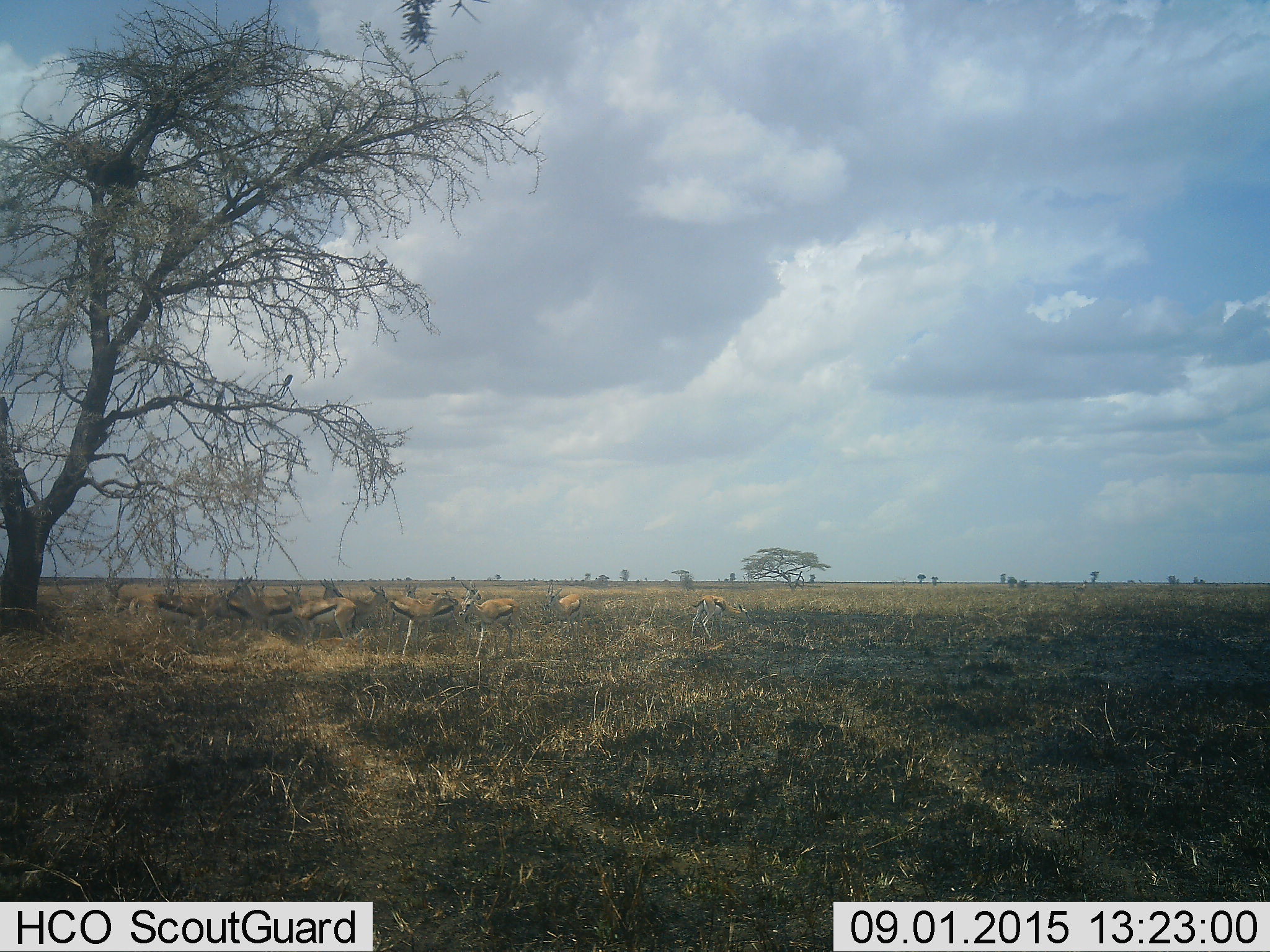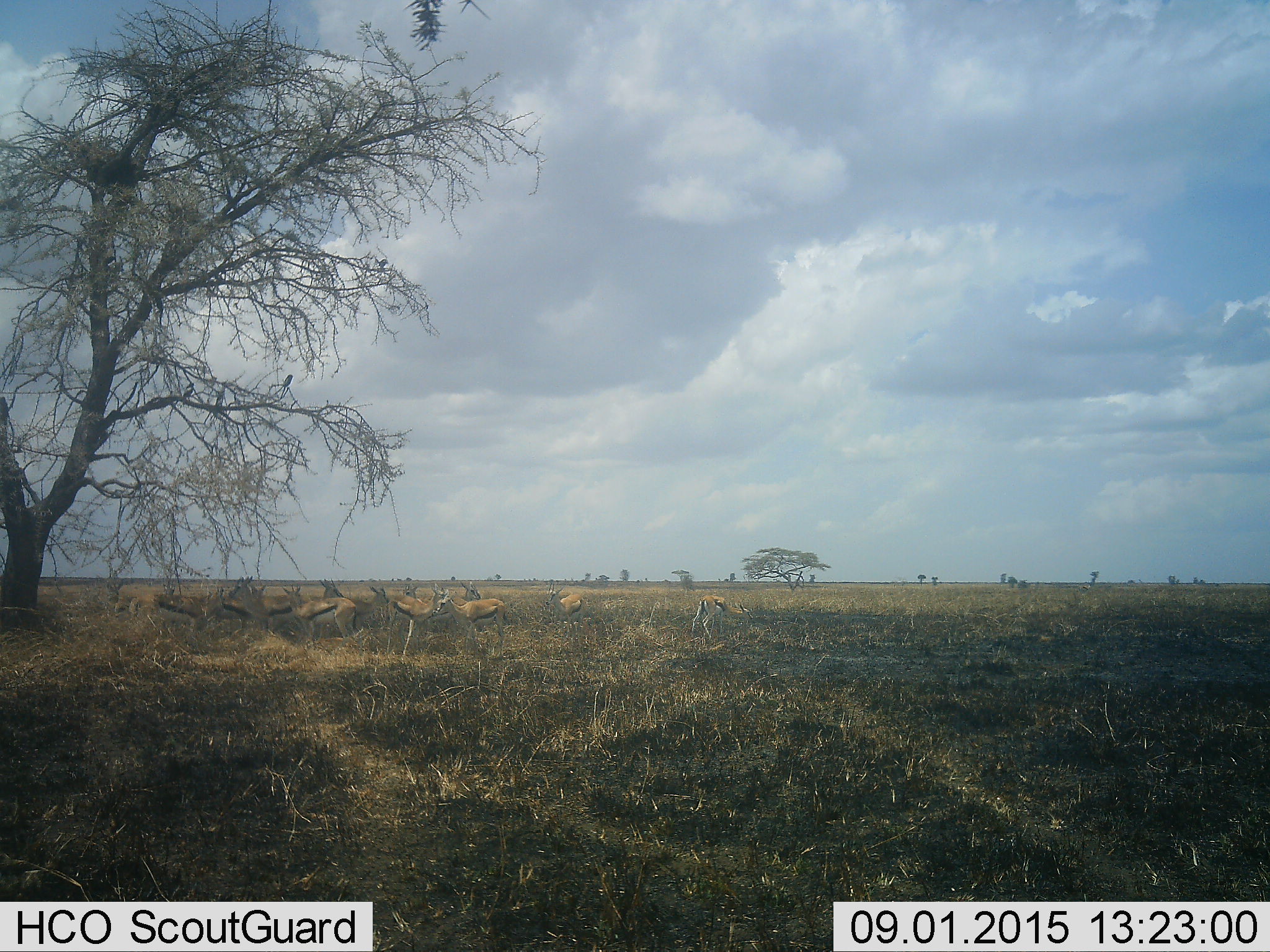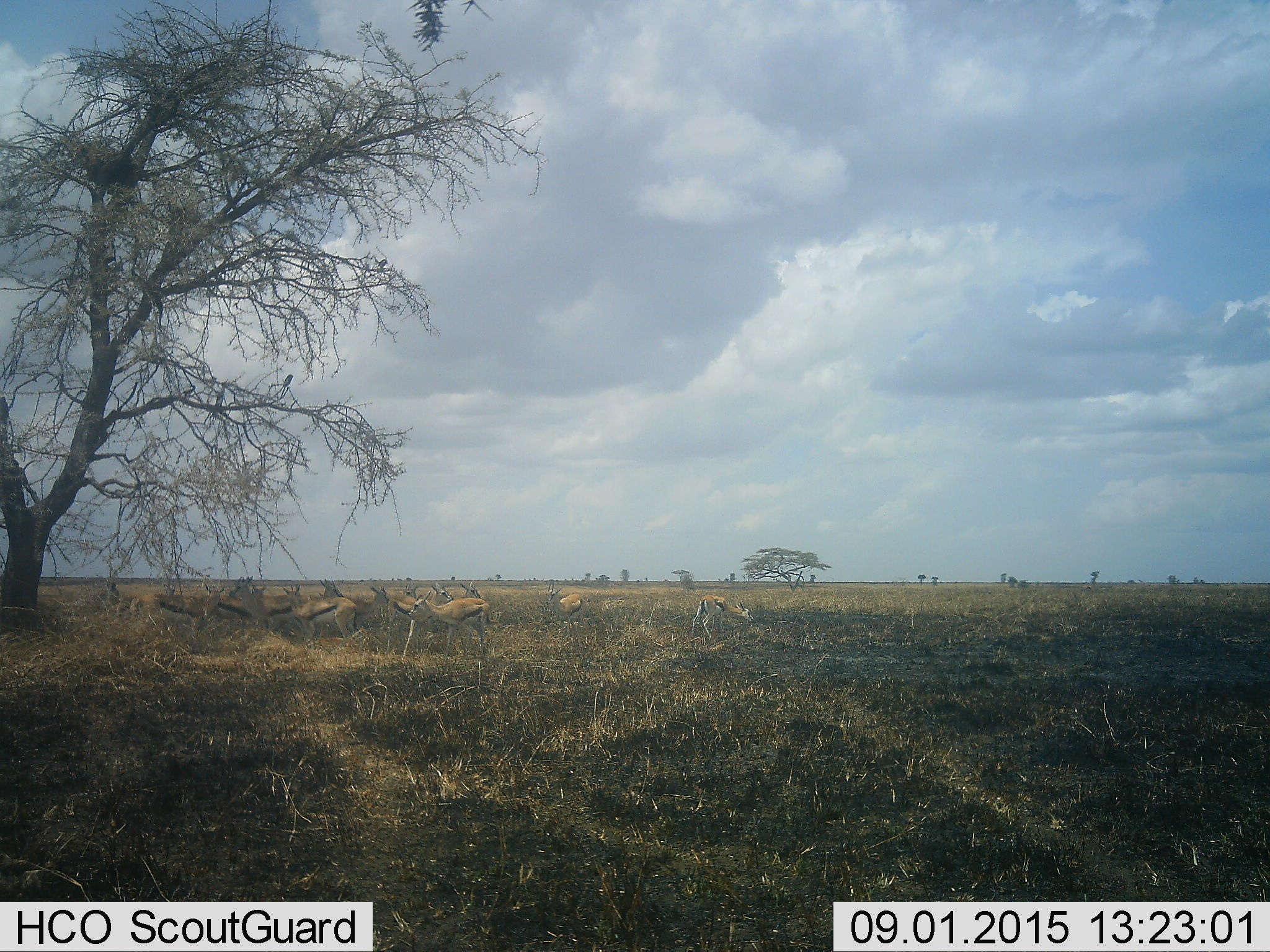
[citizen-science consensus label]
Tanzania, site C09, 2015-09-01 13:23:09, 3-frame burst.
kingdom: Animalia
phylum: Chordata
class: Mammalia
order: Artiodactyla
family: Bovidae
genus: Eudorcas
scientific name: Eudorcas thomsonii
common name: thomson's gazelle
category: gazellethomsons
Gazellethomsons (thomson's gazelle) (Eudorcas thomsonii), count 11-50. Behavior (volunteer vote fractions): standing 90%, resting 30%, moving 60%, interacting 25%. Young present (vote fraction): 15%. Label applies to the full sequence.